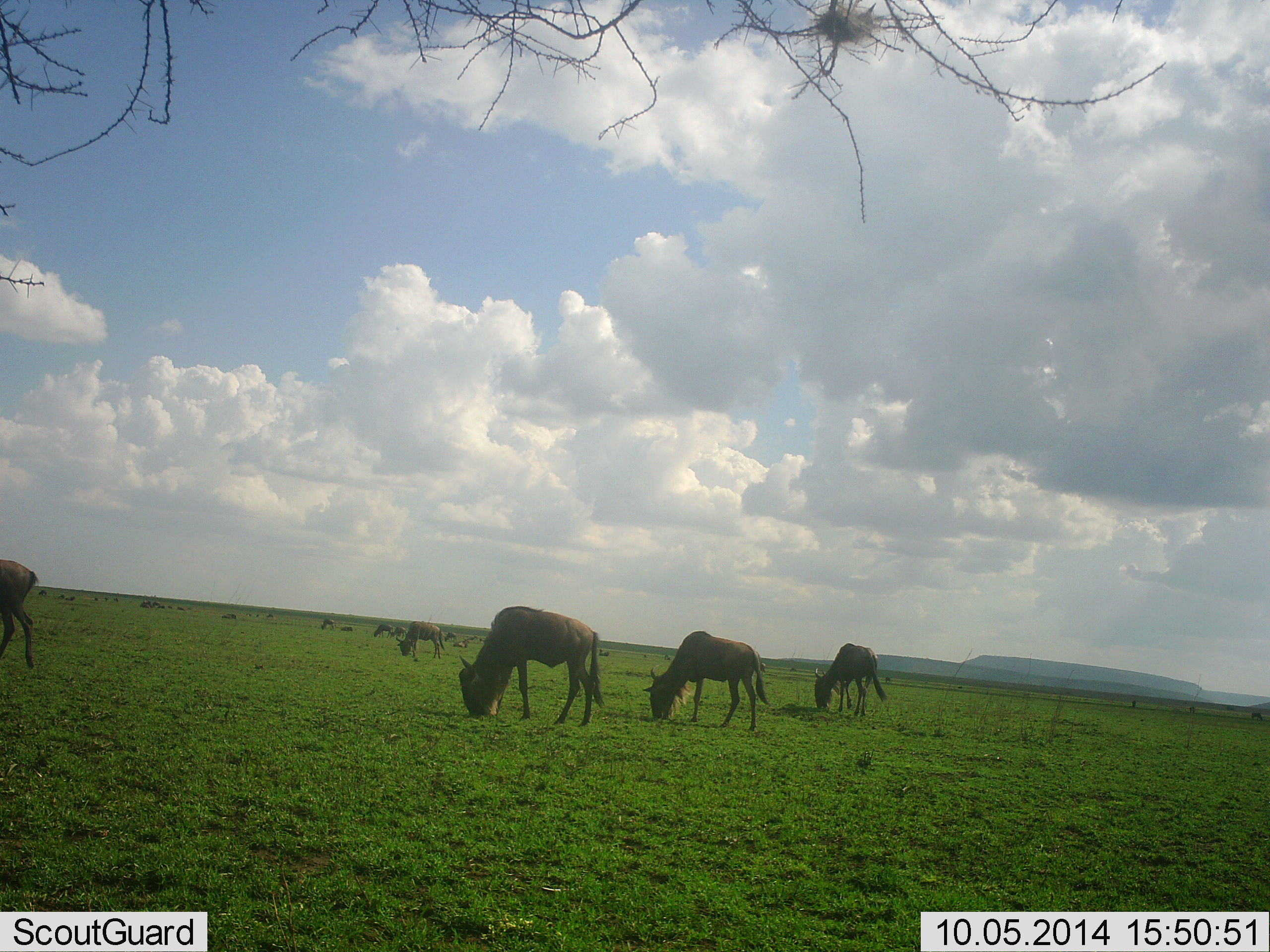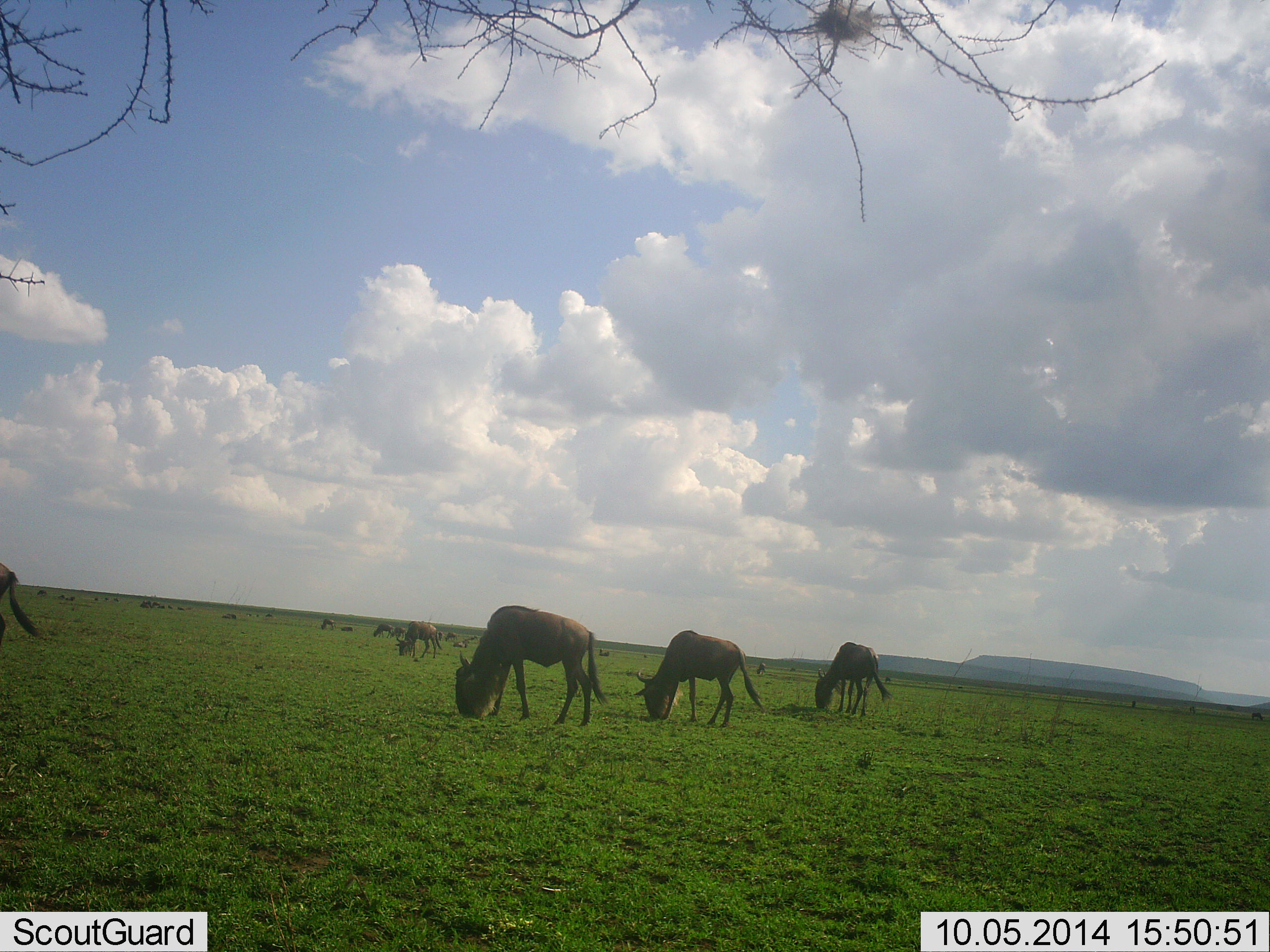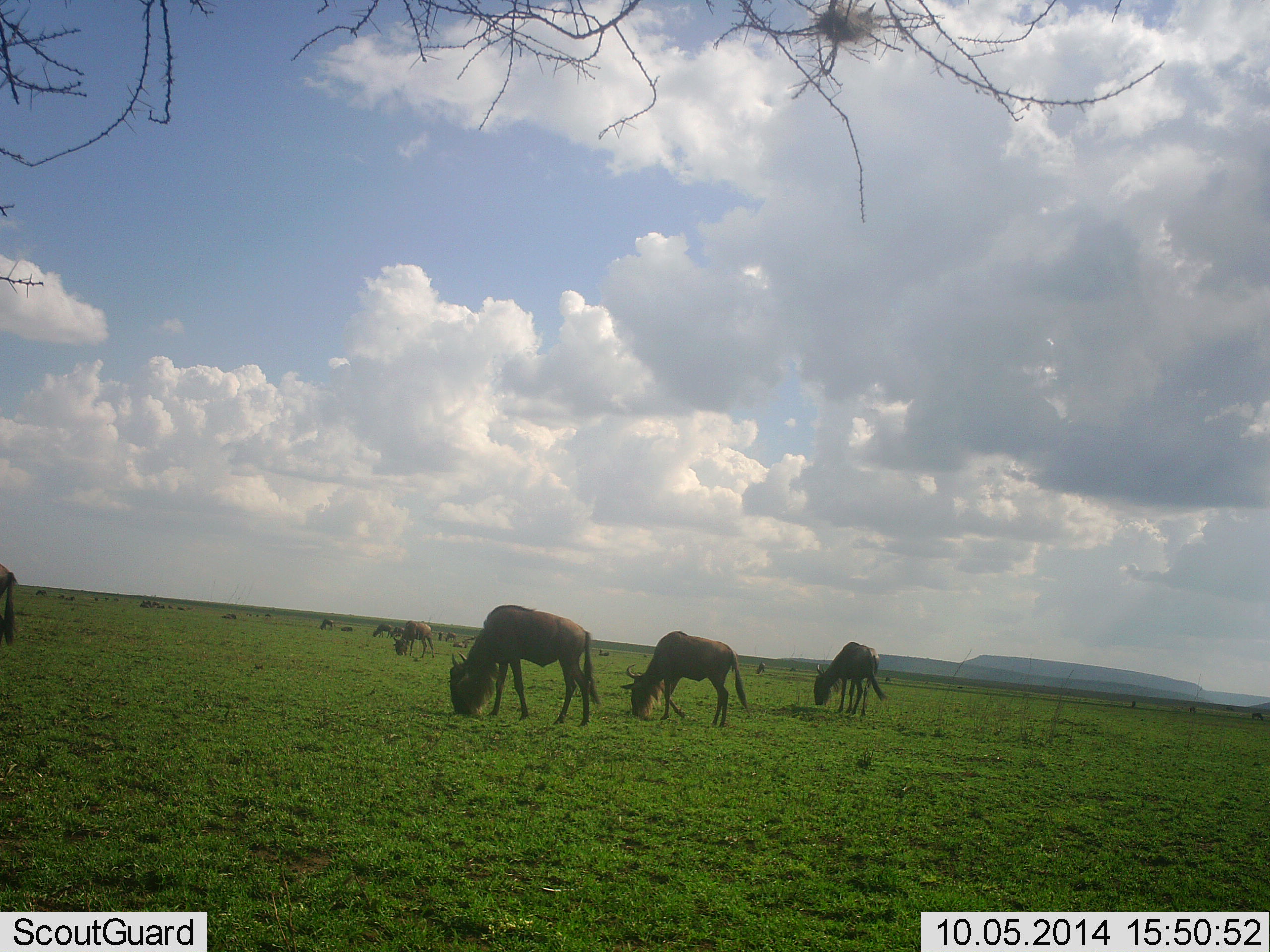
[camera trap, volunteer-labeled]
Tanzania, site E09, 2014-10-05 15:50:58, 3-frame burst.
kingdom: Animalia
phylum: Chordata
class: Mammalia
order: Artiodactyla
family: Bovidae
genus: Connochaetes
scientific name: Connochaetes taurinus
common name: blue wildebeest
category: wildebeest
Wildebeest (blue wildebeest) (Connochaetes taurinus), count 11-50. Behavior (volunteer vote fractions): standing 40%, resting 10%, moving 30%, interacting 0%. Young present (vote fraction): 0%. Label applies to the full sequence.